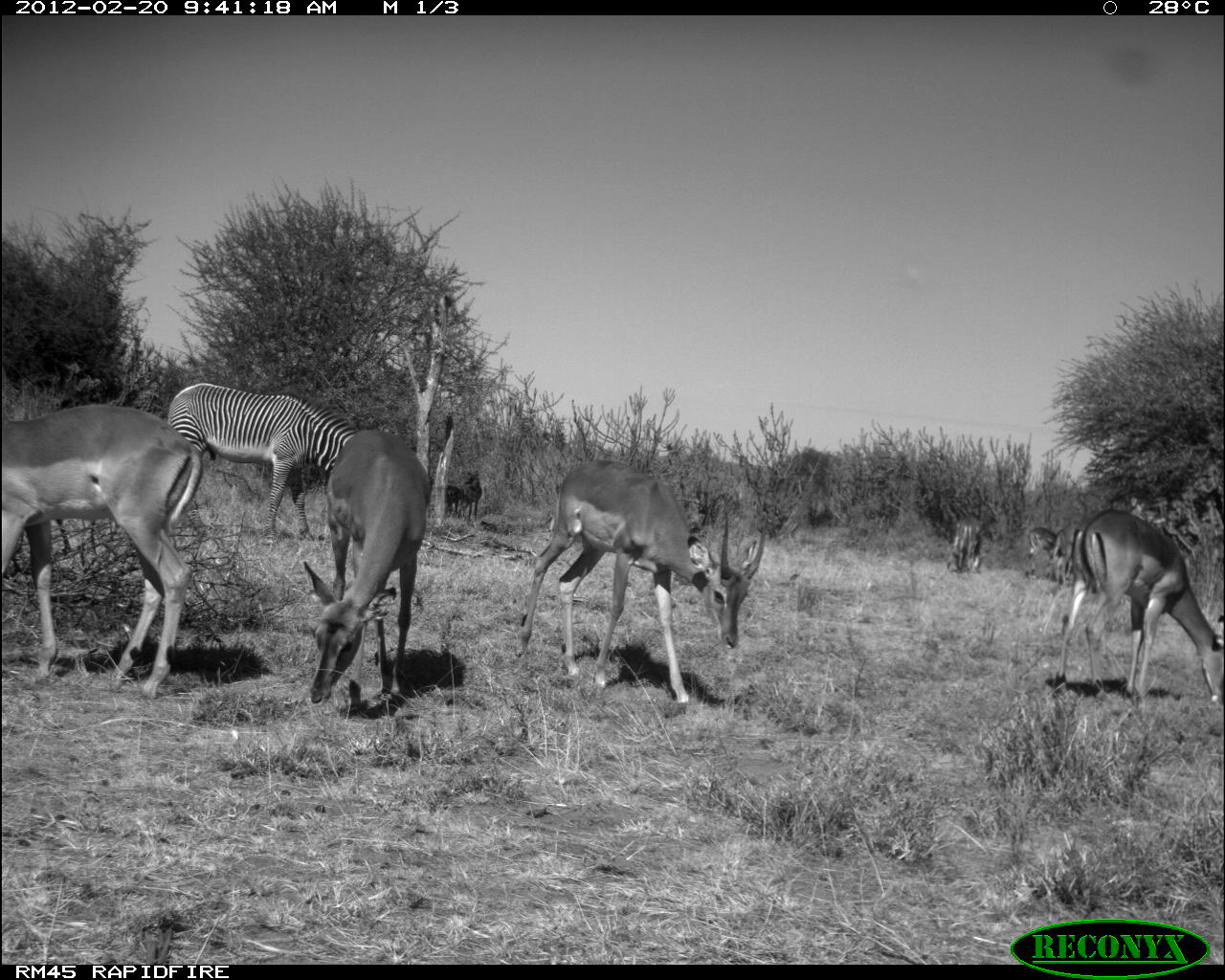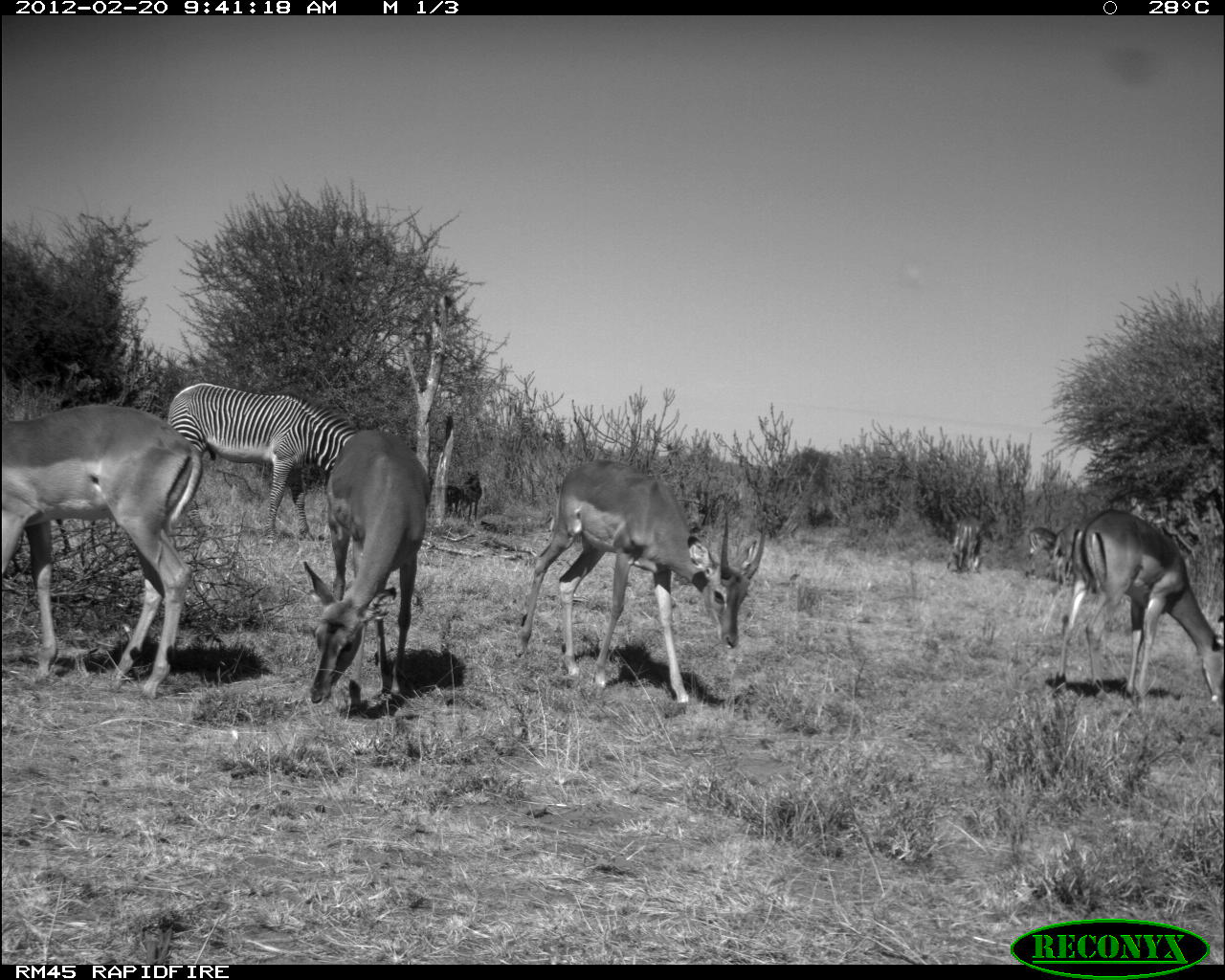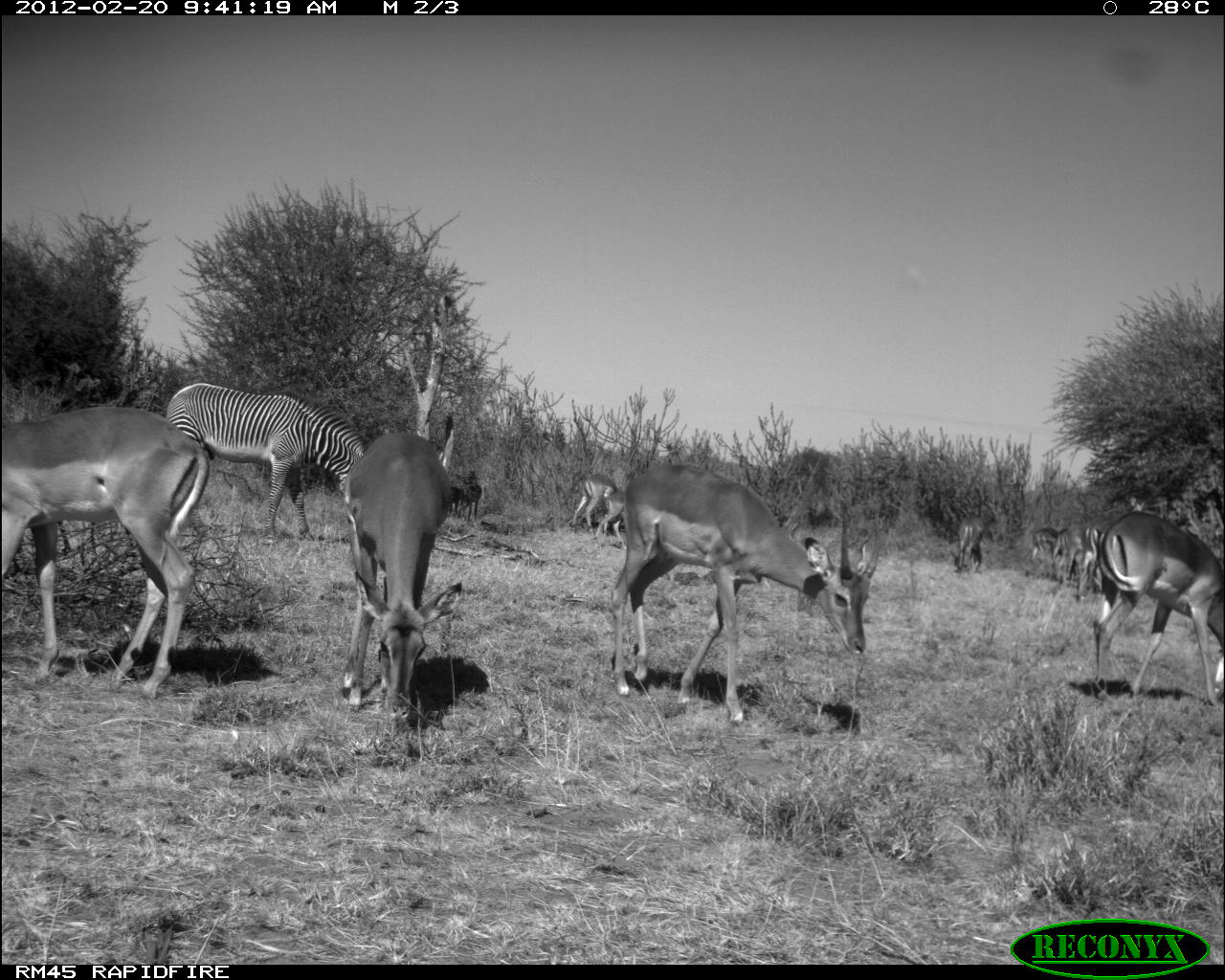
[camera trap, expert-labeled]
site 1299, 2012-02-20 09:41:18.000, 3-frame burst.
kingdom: Animalia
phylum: Chordata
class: Mammalia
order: Perissodactyla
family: Equidae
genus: Equus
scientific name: Equus grevyi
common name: grévy's zebra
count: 1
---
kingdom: Animalia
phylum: Chordata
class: Mammalia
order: Artiodactyla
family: Bovidae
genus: Aepyceros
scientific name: Aepyceros melampus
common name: impala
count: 6